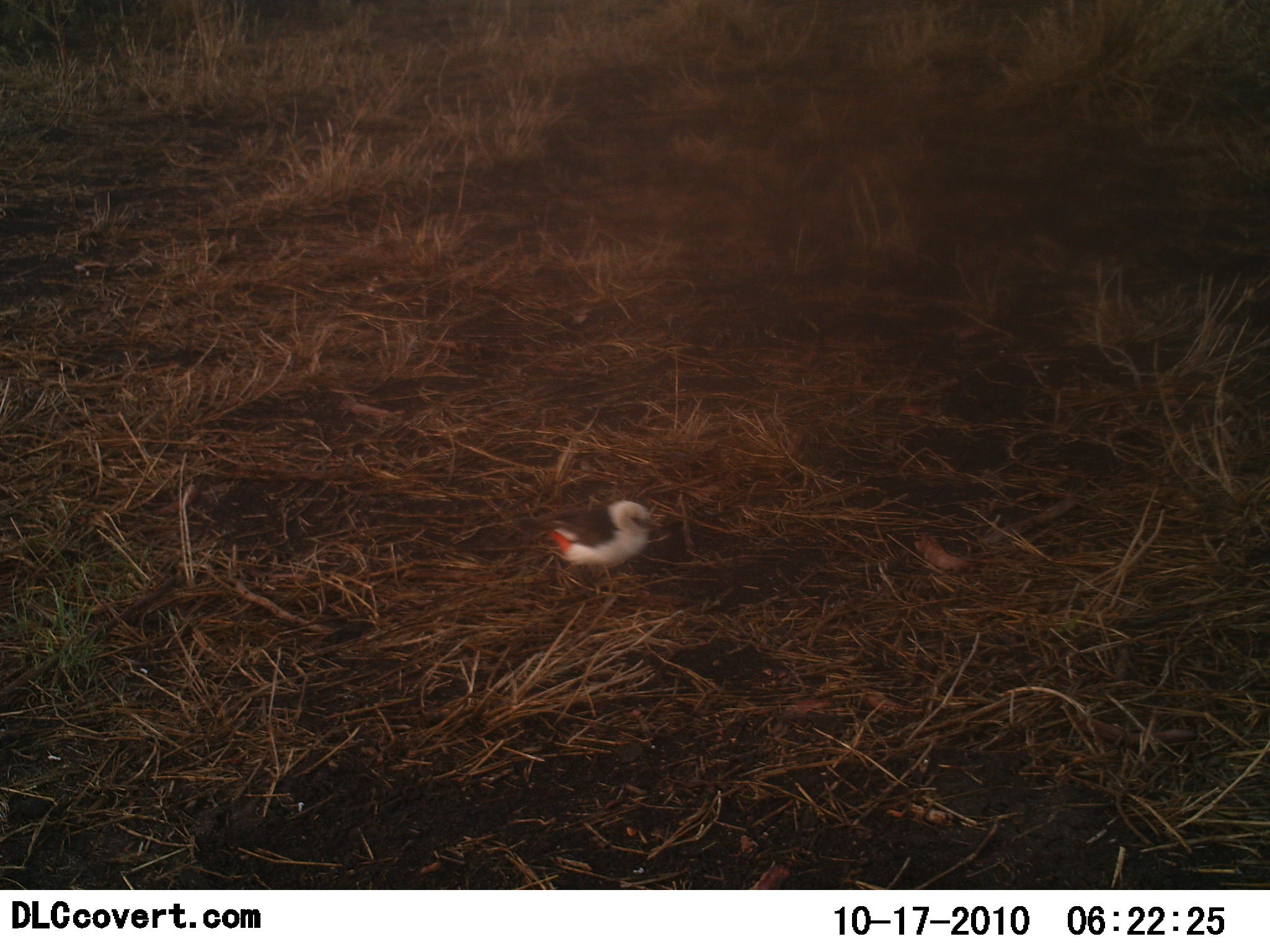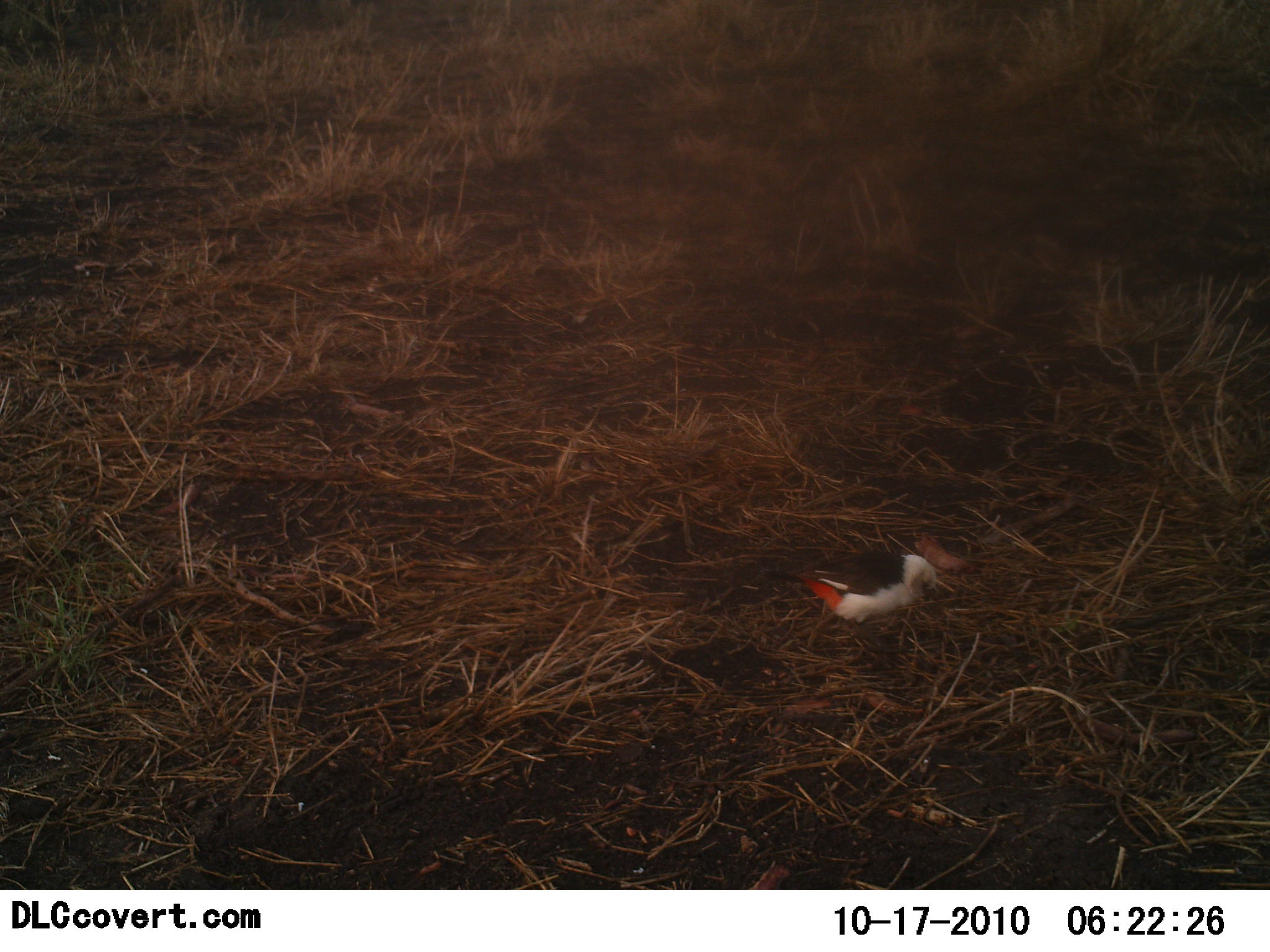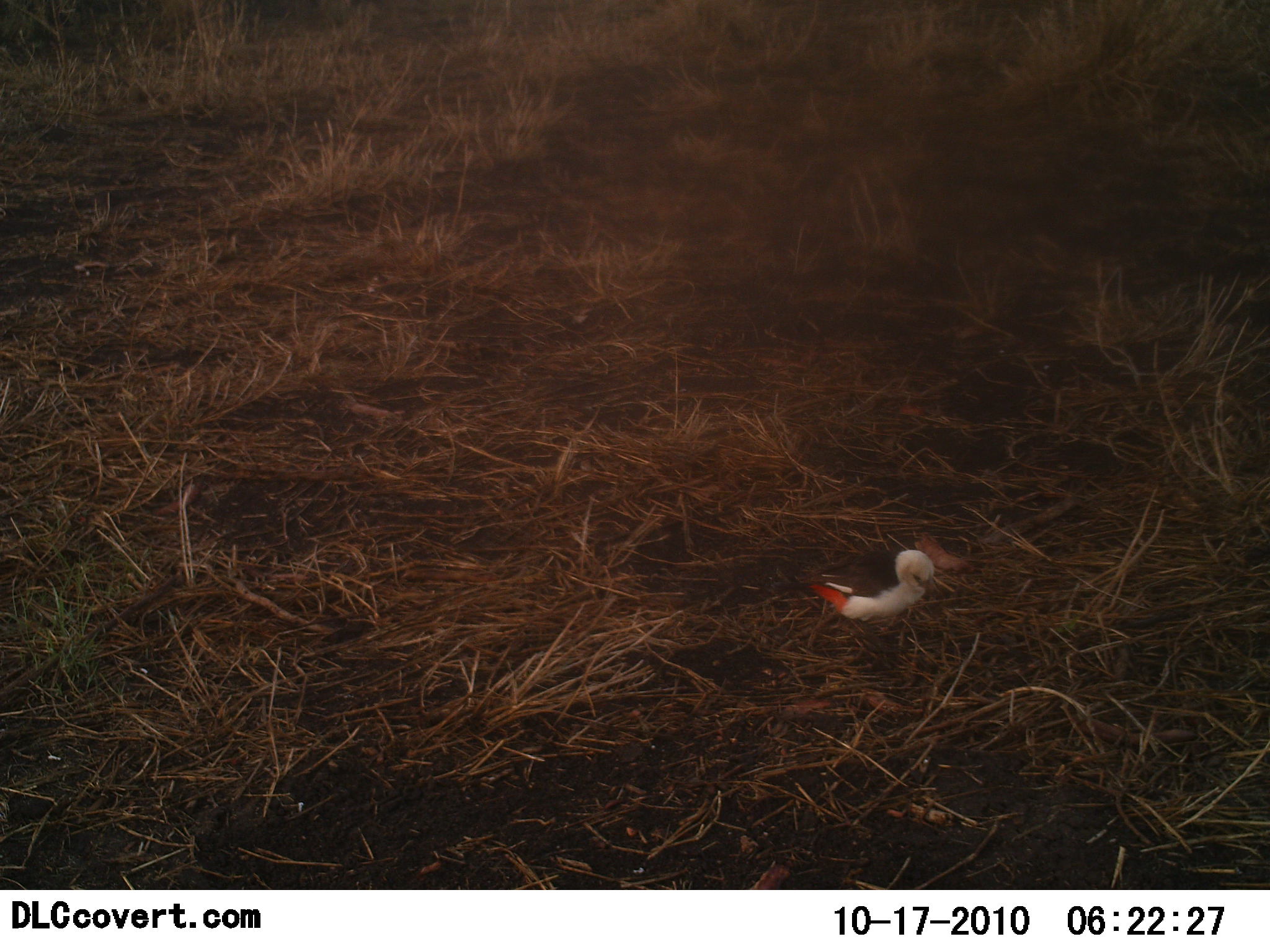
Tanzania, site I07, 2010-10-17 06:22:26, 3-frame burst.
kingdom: Animalia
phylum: Chordata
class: Aves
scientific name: Aves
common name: bird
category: otherbird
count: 1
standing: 0%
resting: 0%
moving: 92%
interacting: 0%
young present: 0%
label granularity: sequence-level